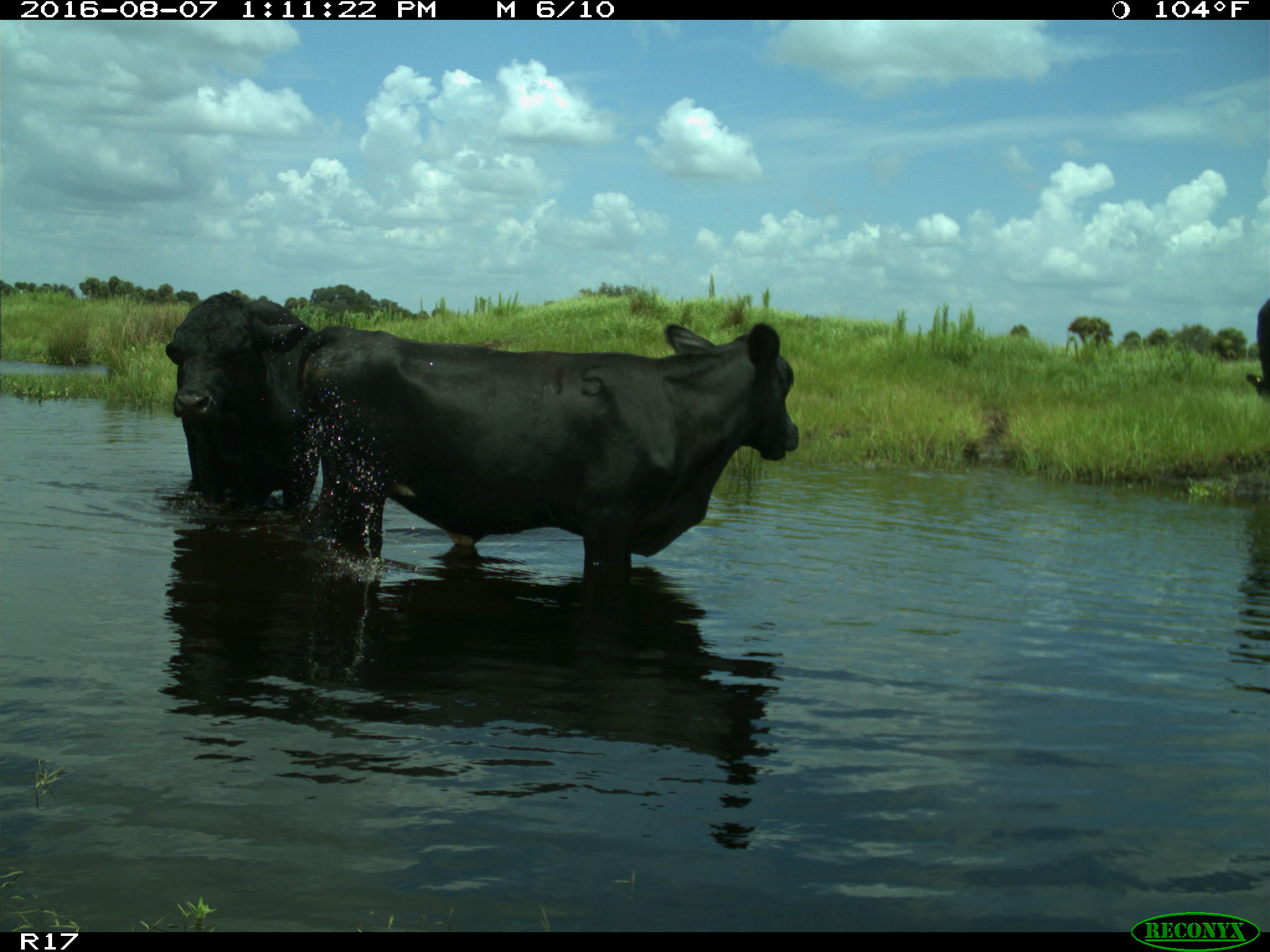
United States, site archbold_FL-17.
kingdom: Animalia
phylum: Chordata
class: Mammalia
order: Artiodactyla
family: Bovidae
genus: Bos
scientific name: Bos taurus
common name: domestic cow